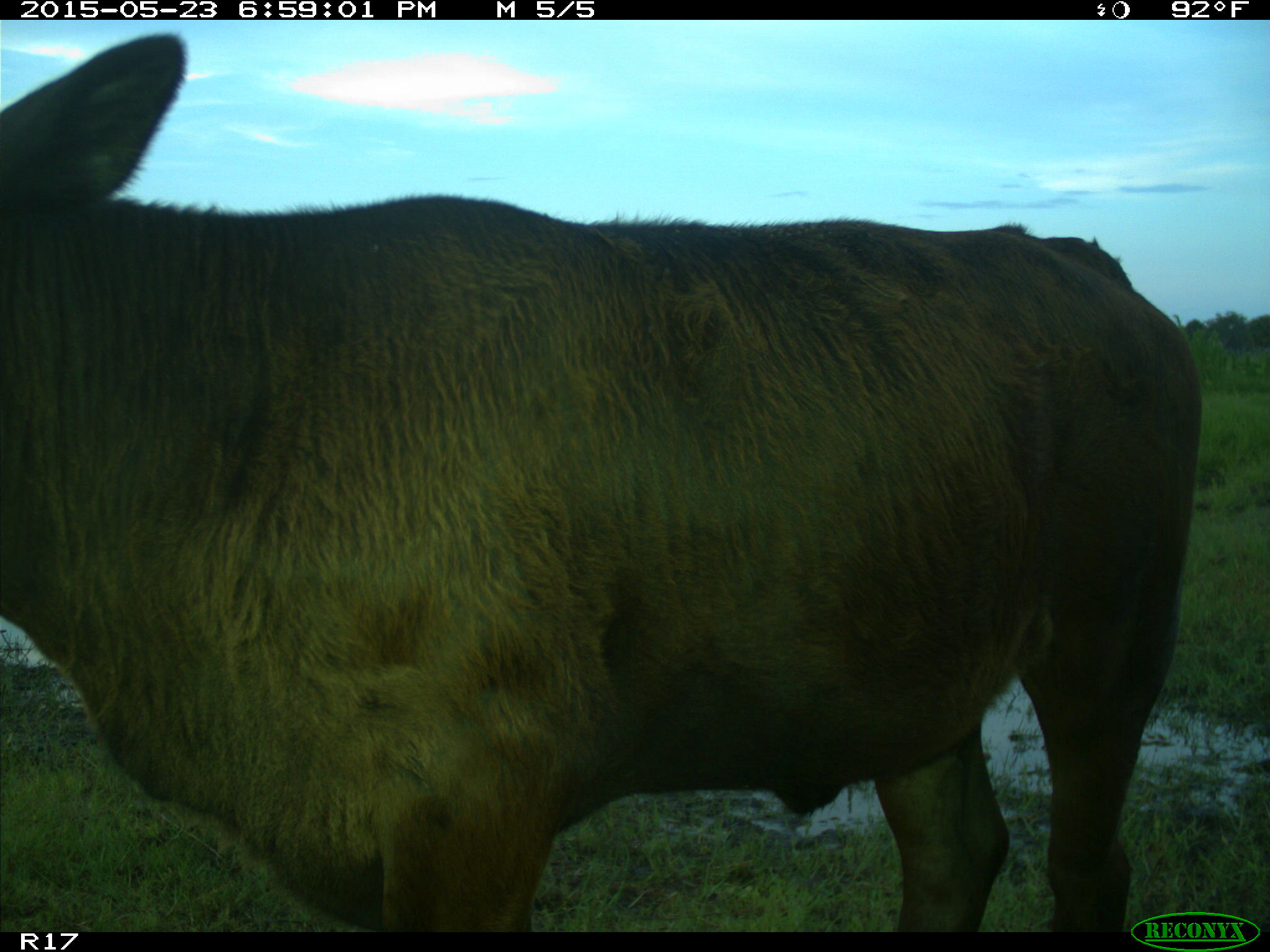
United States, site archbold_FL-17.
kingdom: Animalia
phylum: Chordata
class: Mammalia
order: Artiodactyla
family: Bovidae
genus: Bos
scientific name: Bos taurus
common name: domestic cow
Bos taurus (domestic cow).